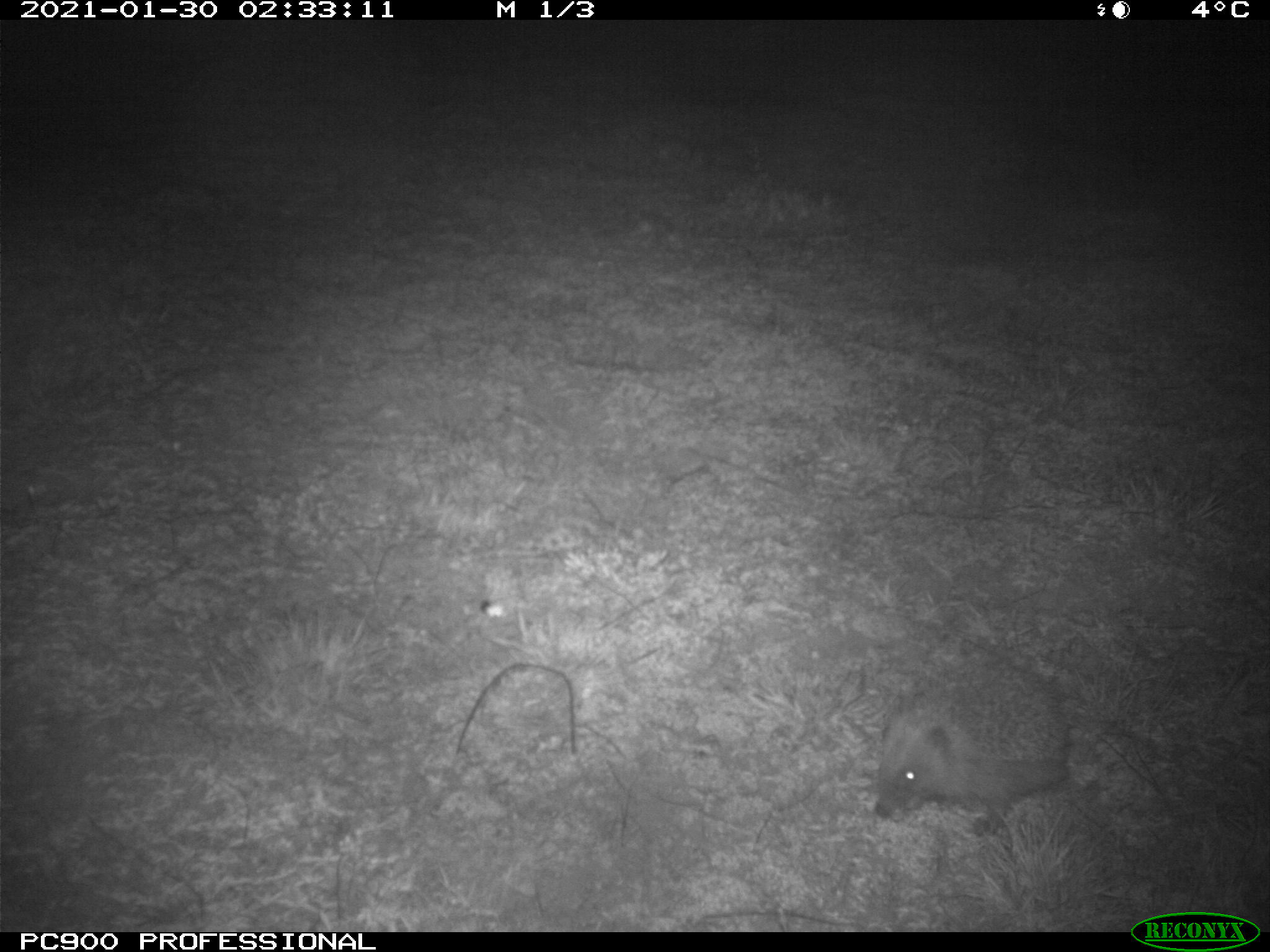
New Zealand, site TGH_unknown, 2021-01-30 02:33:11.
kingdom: Animalia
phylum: Chordata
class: Mammalia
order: Eulipotyphla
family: Erinaceidae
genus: Erinaceus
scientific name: Erinaceus europaeus europaeus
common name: european hedgehog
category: hedgehog